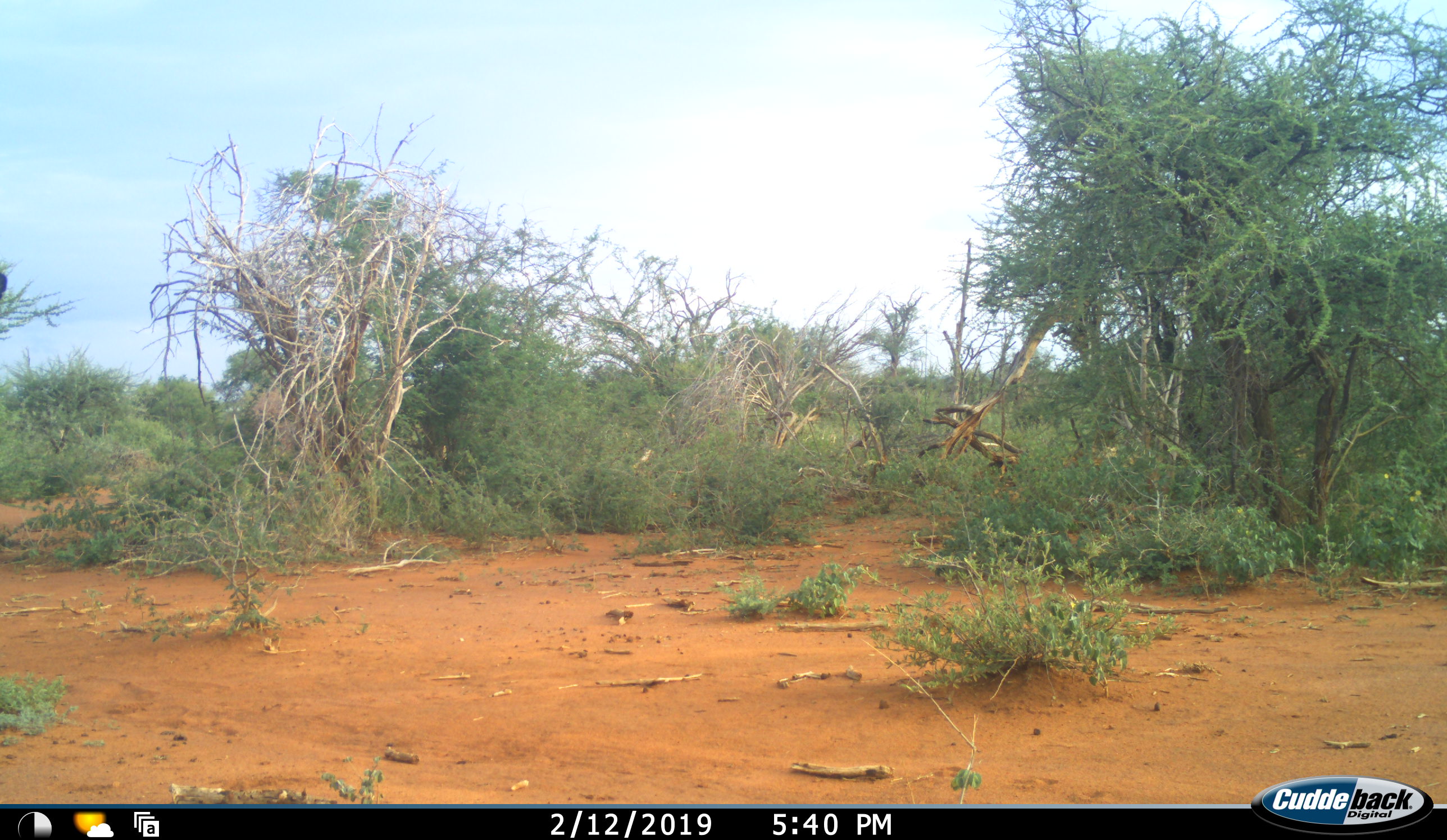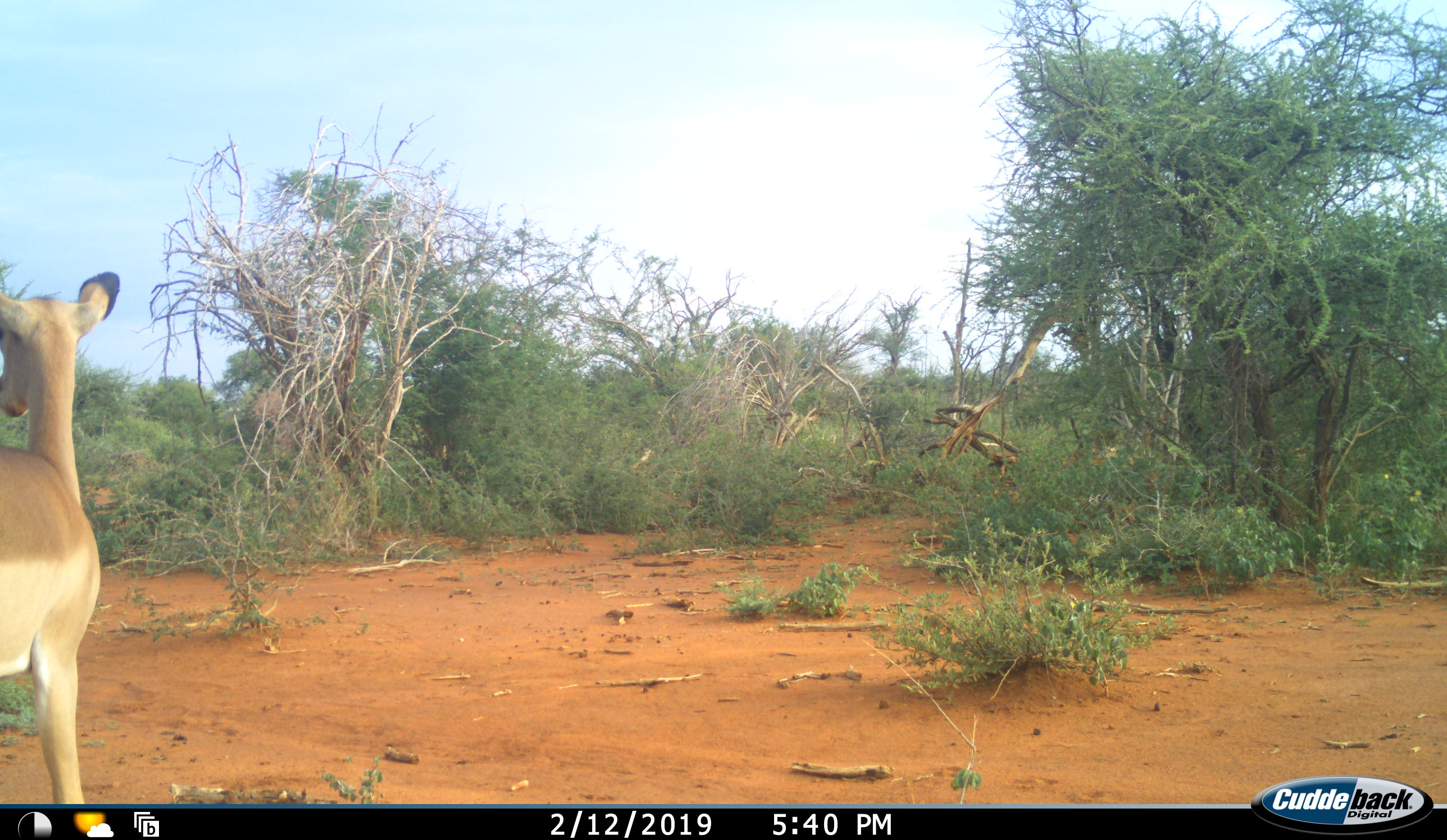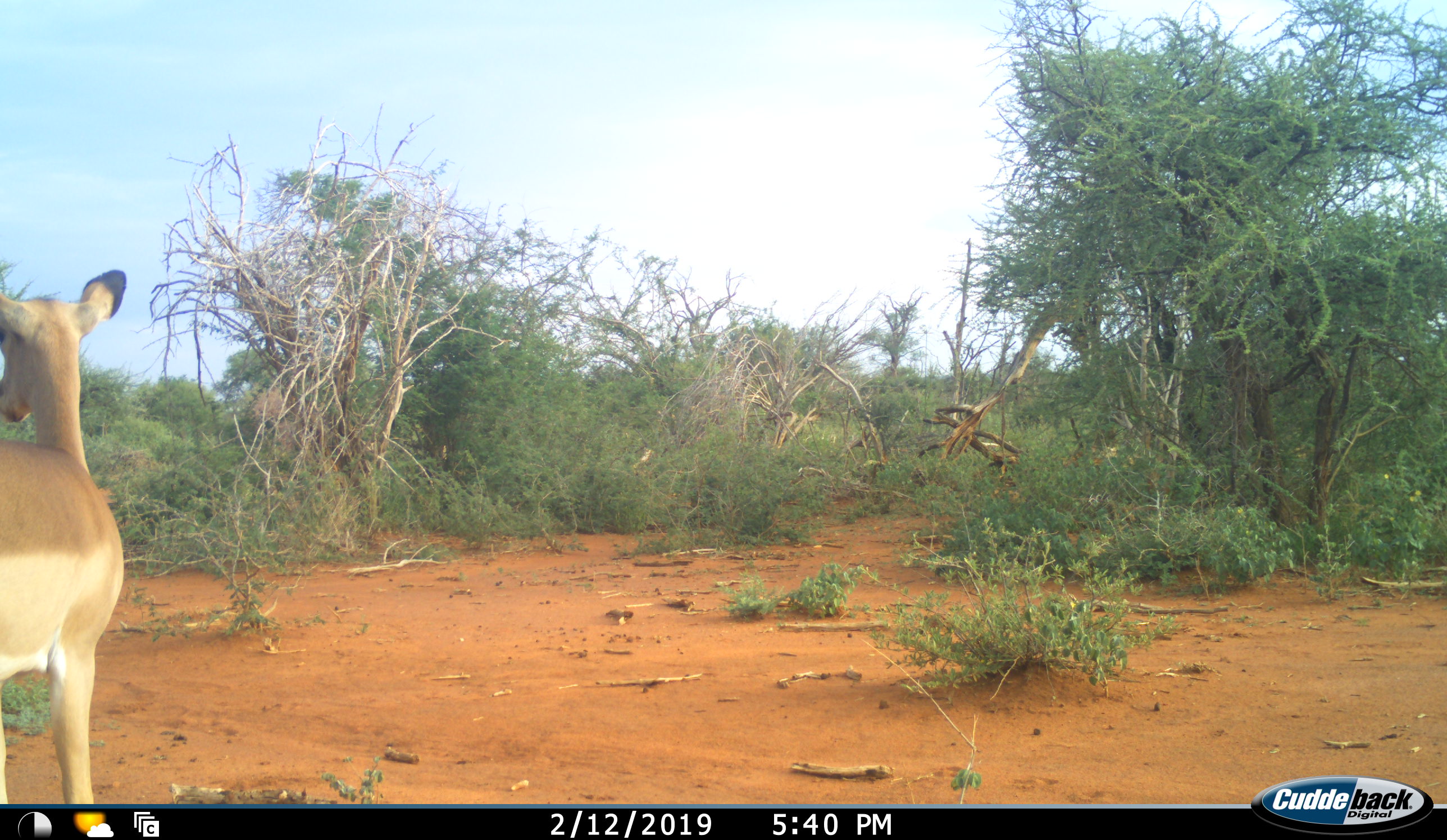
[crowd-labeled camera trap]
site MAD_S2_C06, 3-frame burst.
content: unidentified animal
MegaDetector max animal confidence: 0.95